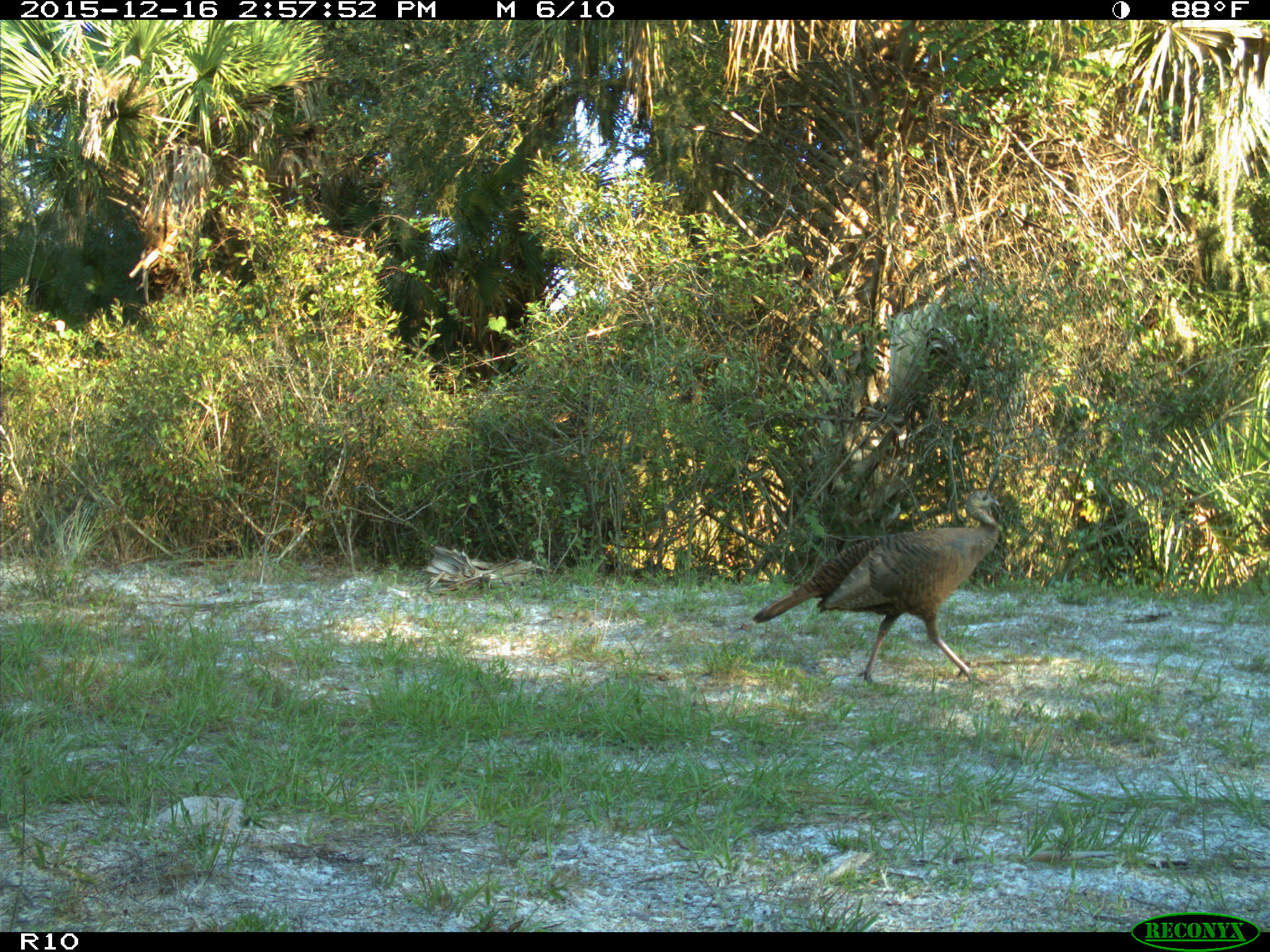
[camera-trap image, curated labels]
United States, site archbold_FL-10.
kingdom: Animalia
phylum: Chordata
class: Aves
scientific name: Aves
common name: birds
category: unidentified bird